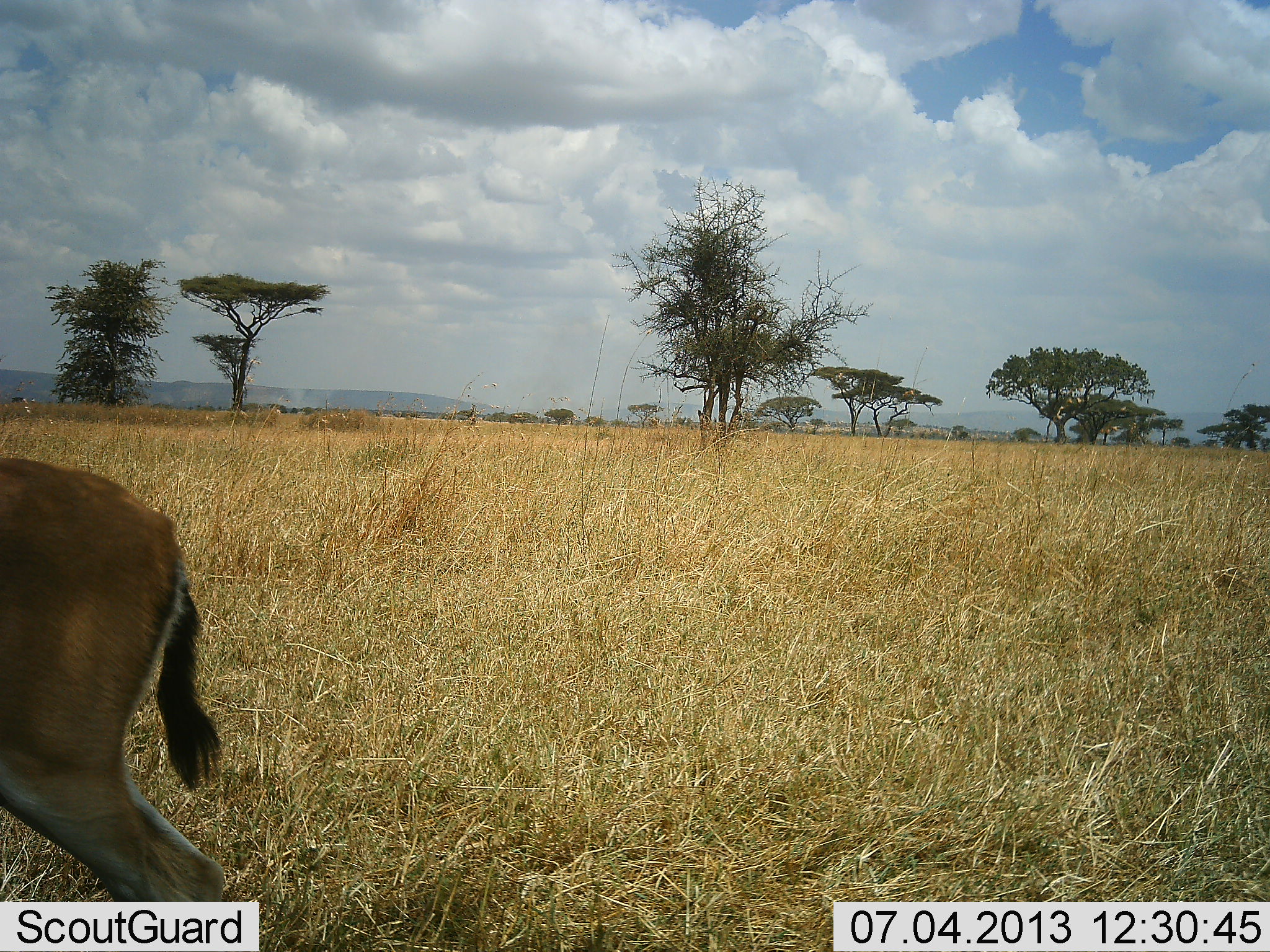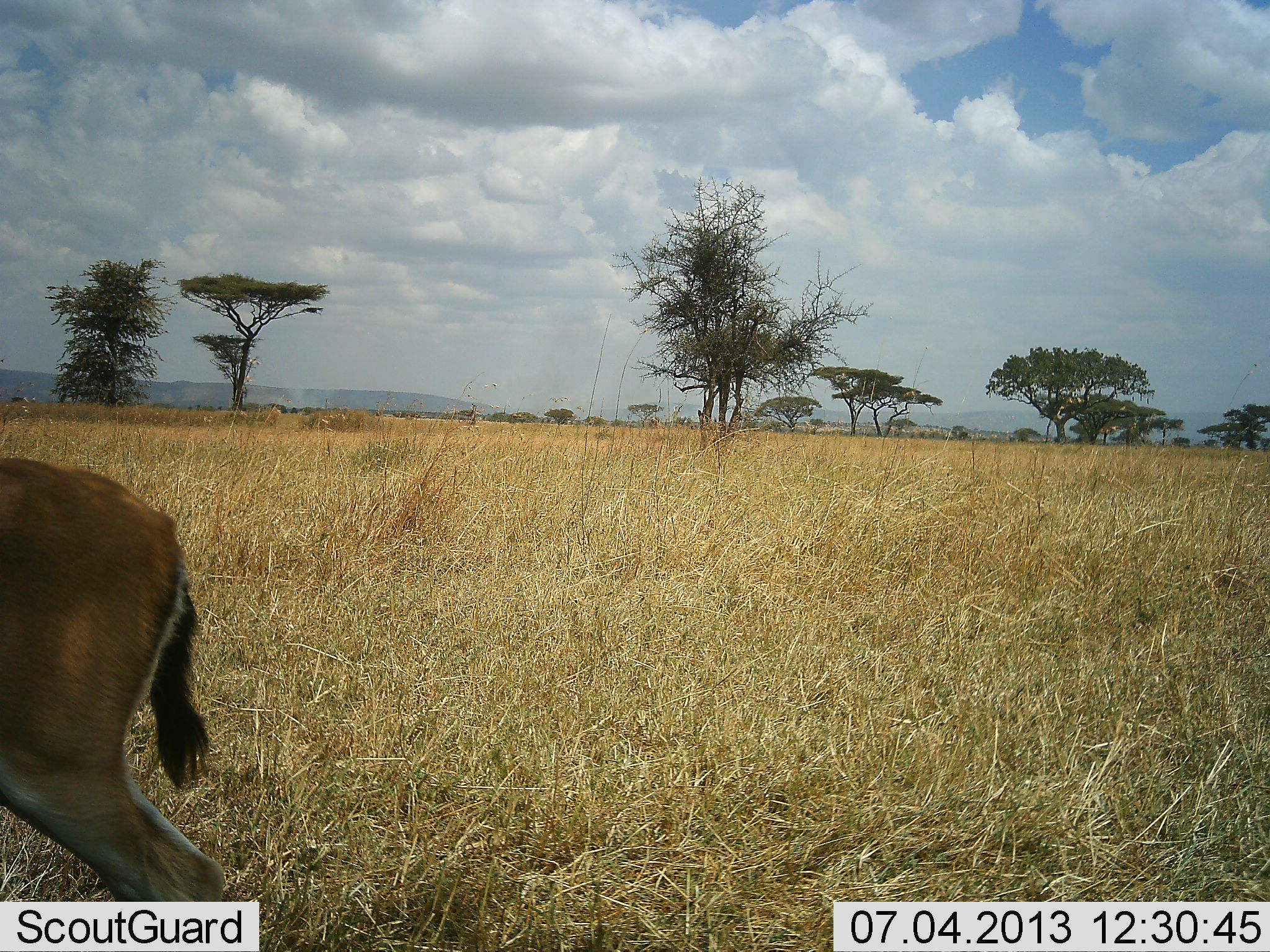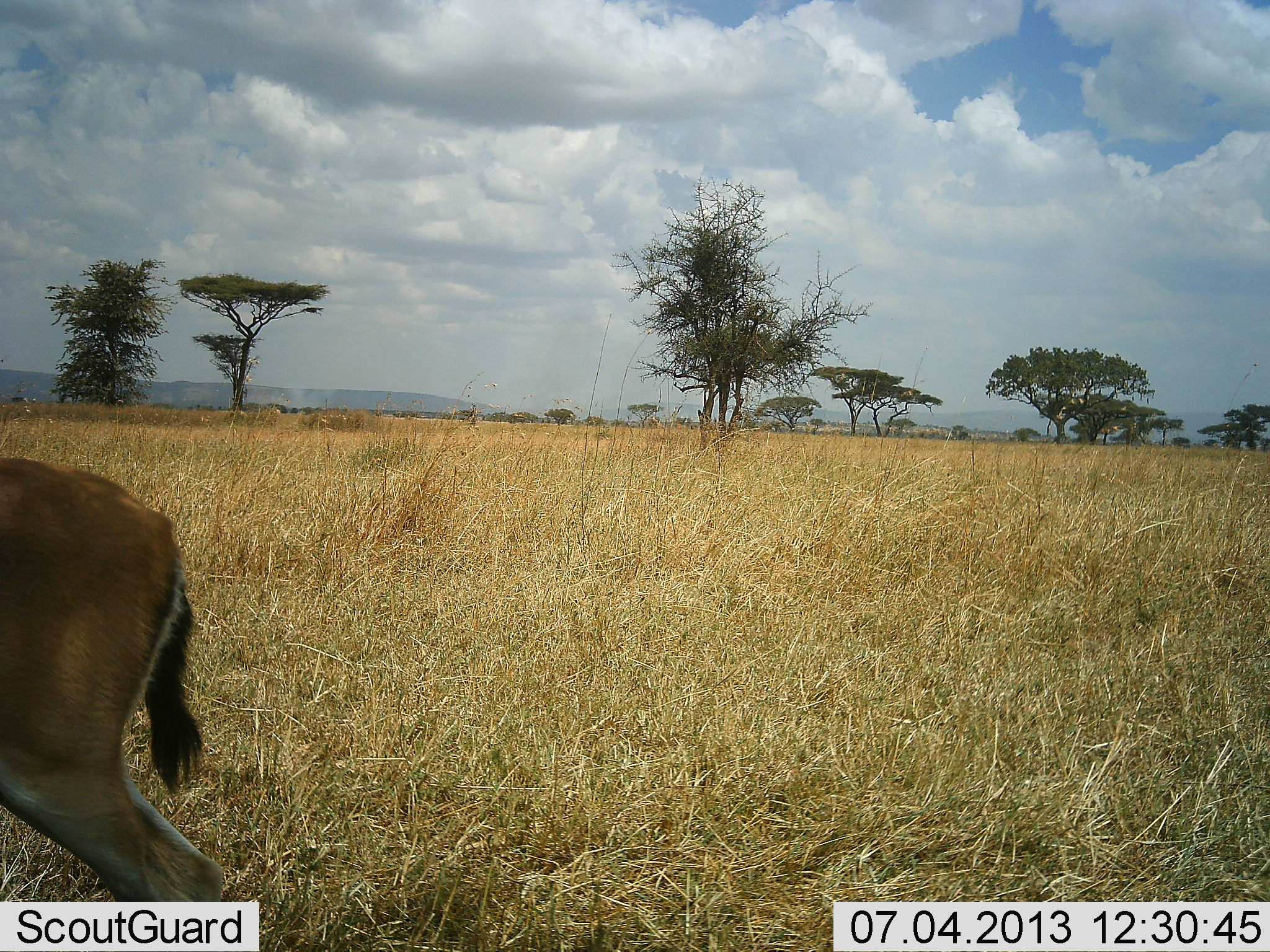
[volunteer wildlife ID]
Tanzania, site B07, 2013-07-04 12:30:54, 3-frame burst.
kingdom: Animalia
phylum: Chordata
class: Mammalia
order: Artiodactyla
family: Bovidae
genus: Eudorcas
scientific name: Eudorcas thomsonii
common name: thomson's gazelle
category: gazellethomsons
Gazellethomsons (thomson's gazelle) (Eudorcas thomsonii), count 1. Behavior (volunteer vote fractions): standing 90%, resting 0%, moving 10%, interacting 0%. Young present (vote fraction): 0%. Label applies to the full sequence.